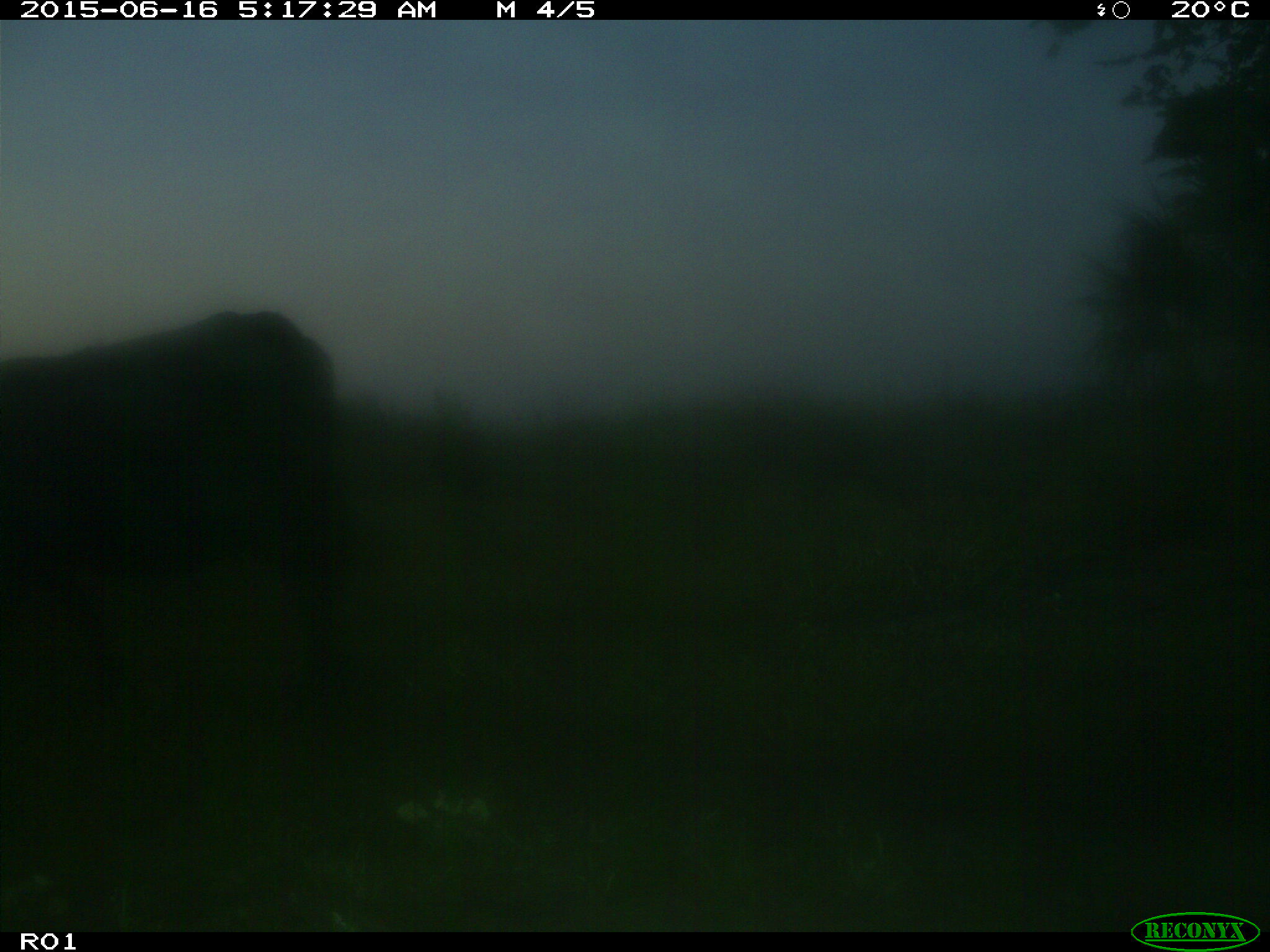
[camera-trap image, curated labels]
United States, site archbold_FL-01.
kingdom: Animalia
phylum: Chordata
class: Mammalia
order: Artiodactyla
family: Bovidae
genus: Bos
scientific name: Bos taurus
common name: domestic cow